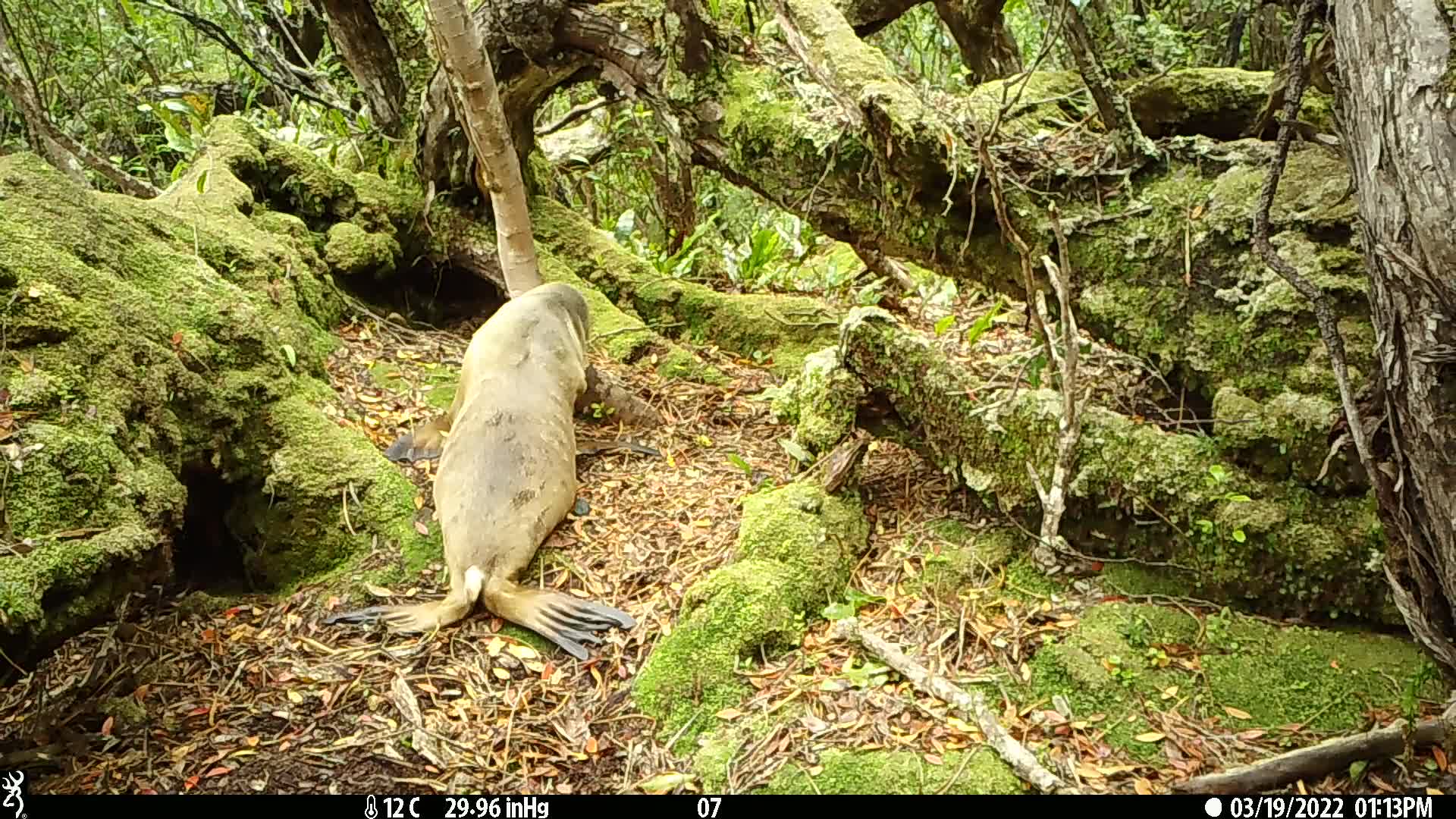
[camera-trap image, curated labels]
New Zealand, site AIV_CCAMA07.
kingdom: Animalia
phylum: Chordata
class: Mammalia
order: Carnivora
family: Otariidae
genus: Phocarctos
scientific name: Phocarctos hookeri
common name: new zealand sea lion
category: sealion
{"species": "sealion (new zealand sea lion) (Phocarctos hookeri)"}